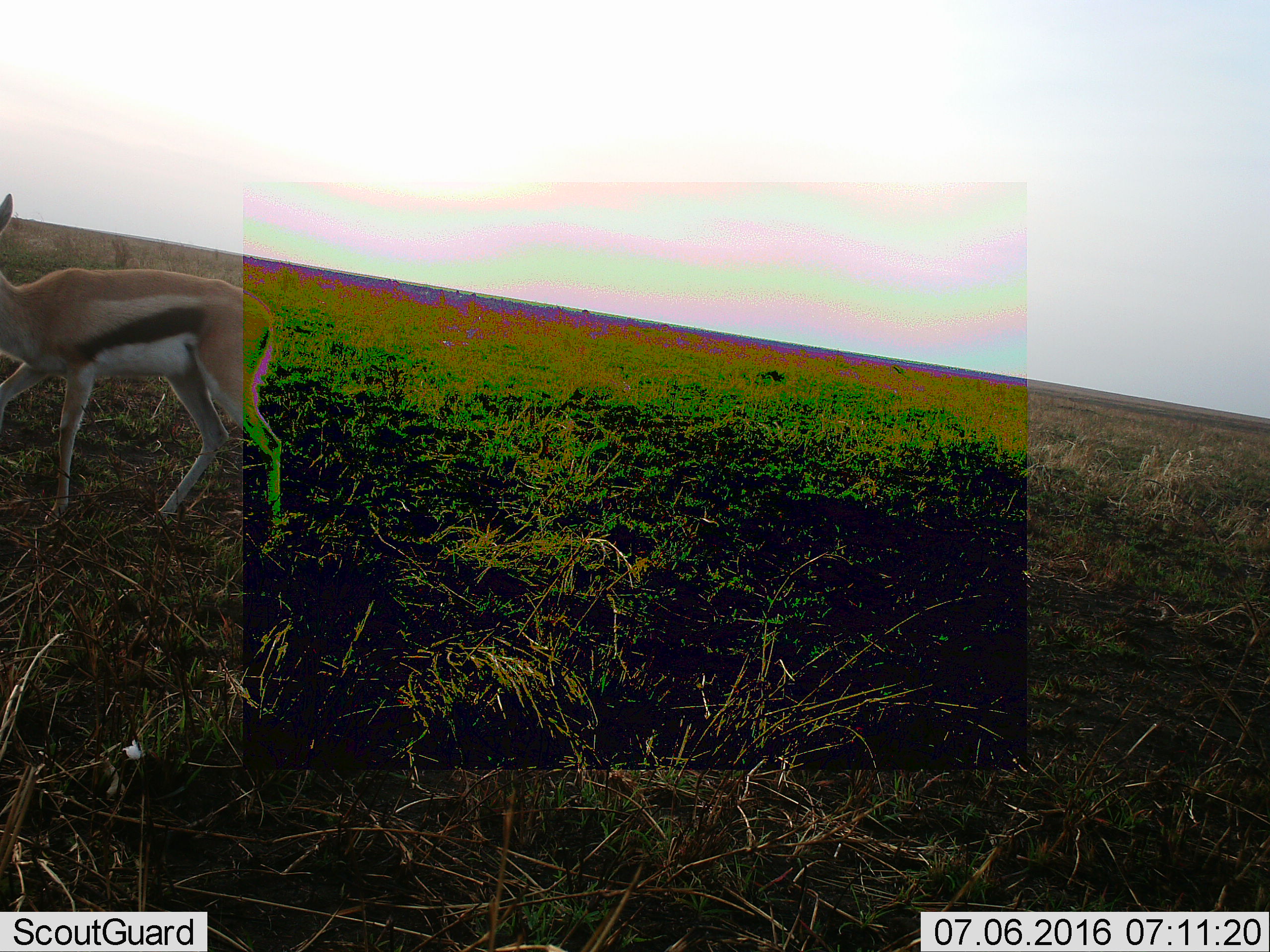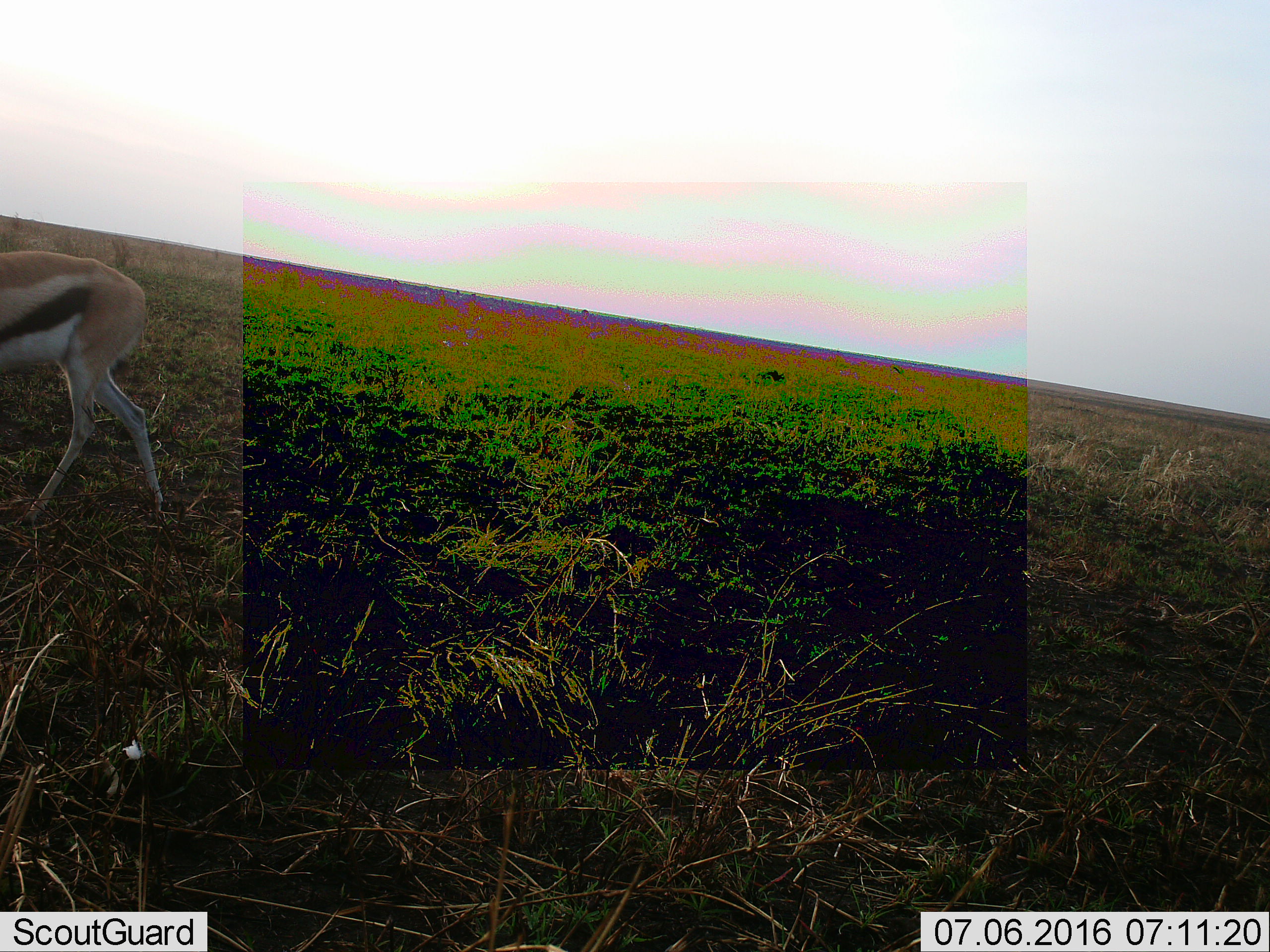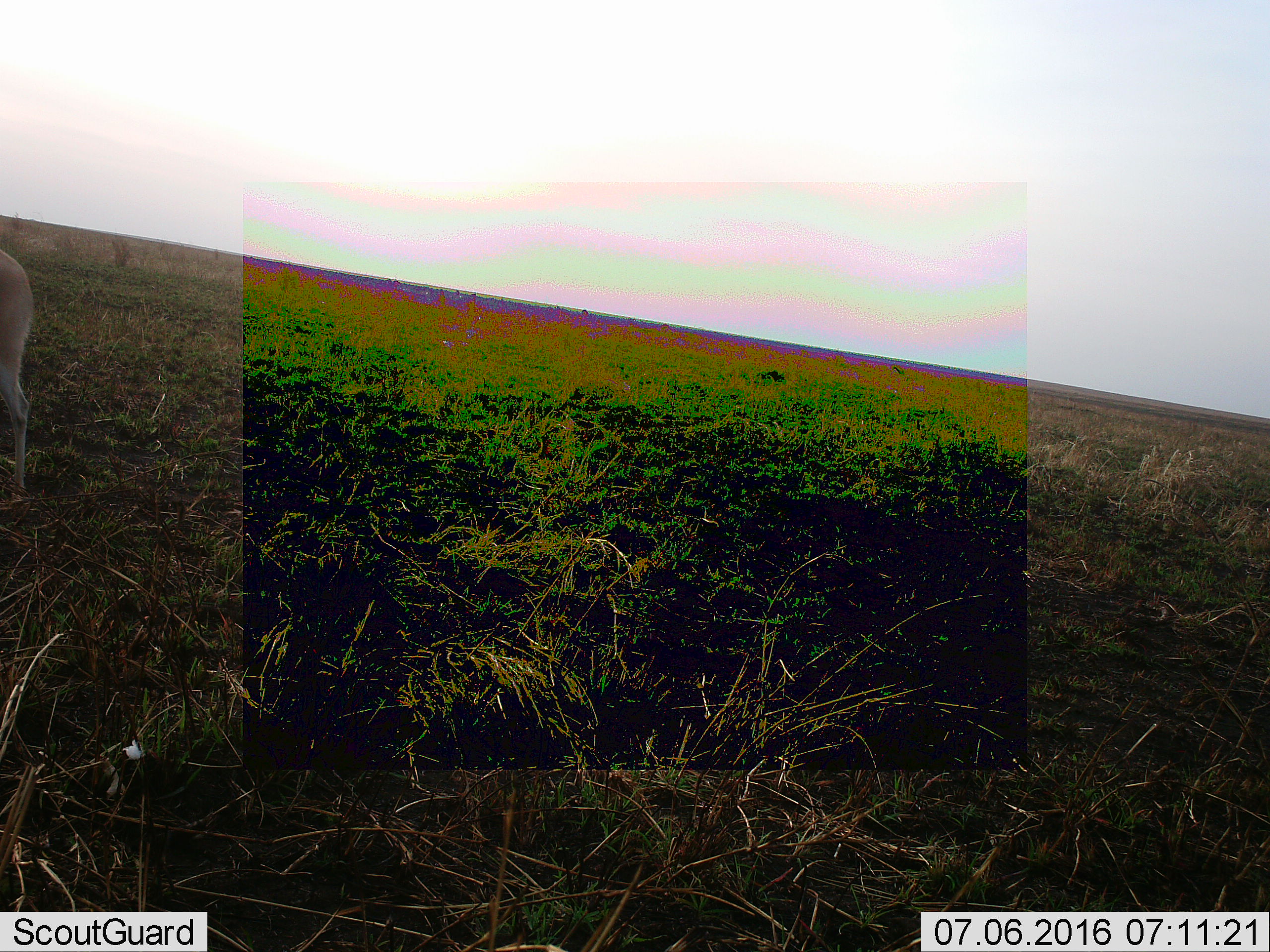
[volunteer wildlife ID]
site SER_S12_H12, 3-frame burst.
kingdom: Animalia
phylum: Chordata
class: Mammalia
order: Artiodactyla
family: Bovidae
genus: Eudorcas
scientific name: Eudorcas thomsonii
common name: thomson's gazelle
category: gazellethomsons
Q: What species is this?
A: Gazellethomsons (thomson's gazelle) (Eudorcas thomsonii).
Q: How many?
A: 1.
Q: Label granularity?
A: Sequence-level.